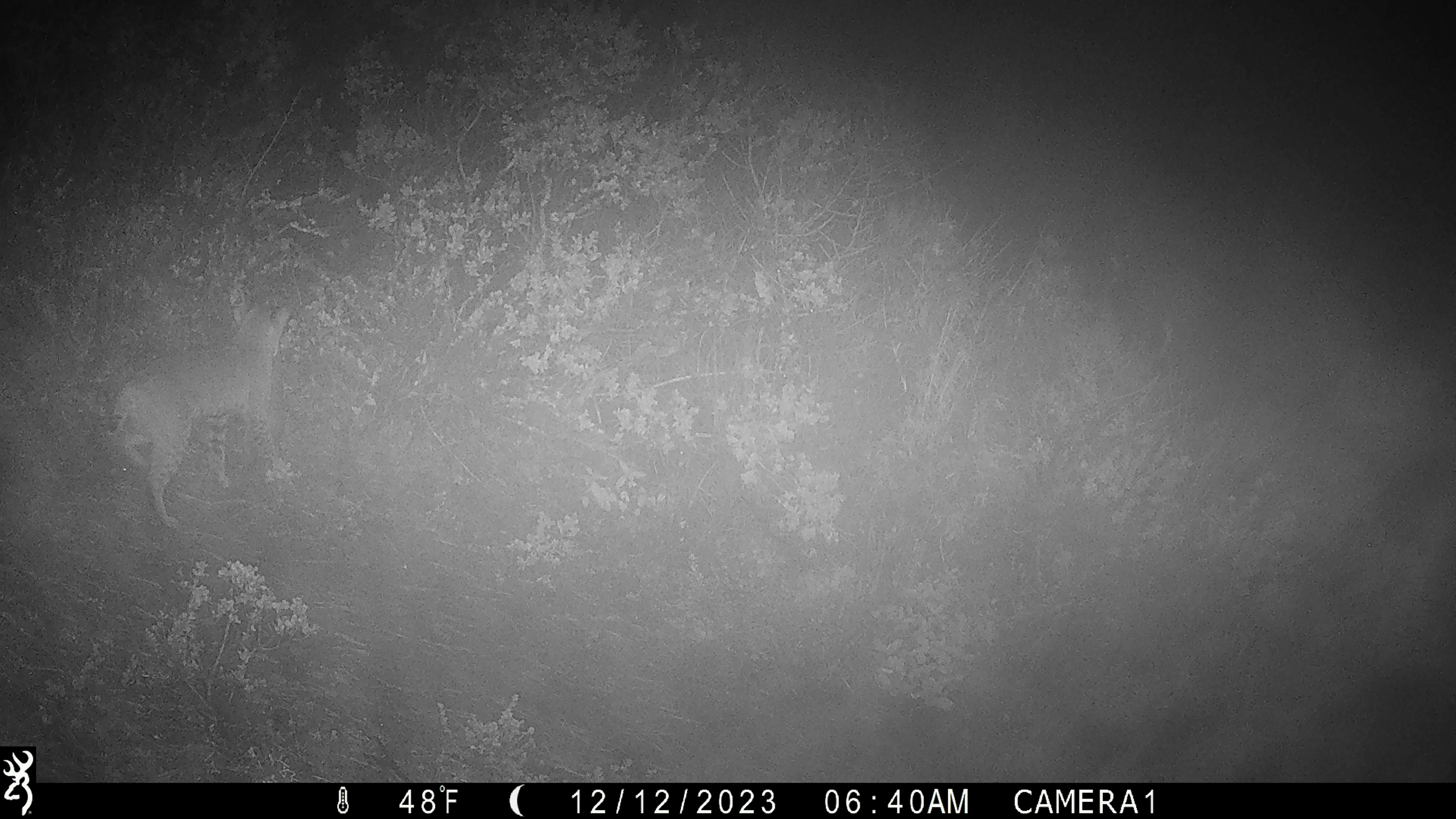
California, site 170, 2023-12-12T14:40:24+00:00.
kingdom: Animalia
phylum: Chordata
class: Mammalia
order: Carnivora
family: Felidae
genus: Lynx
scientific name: Lynx rufus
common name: bobcat